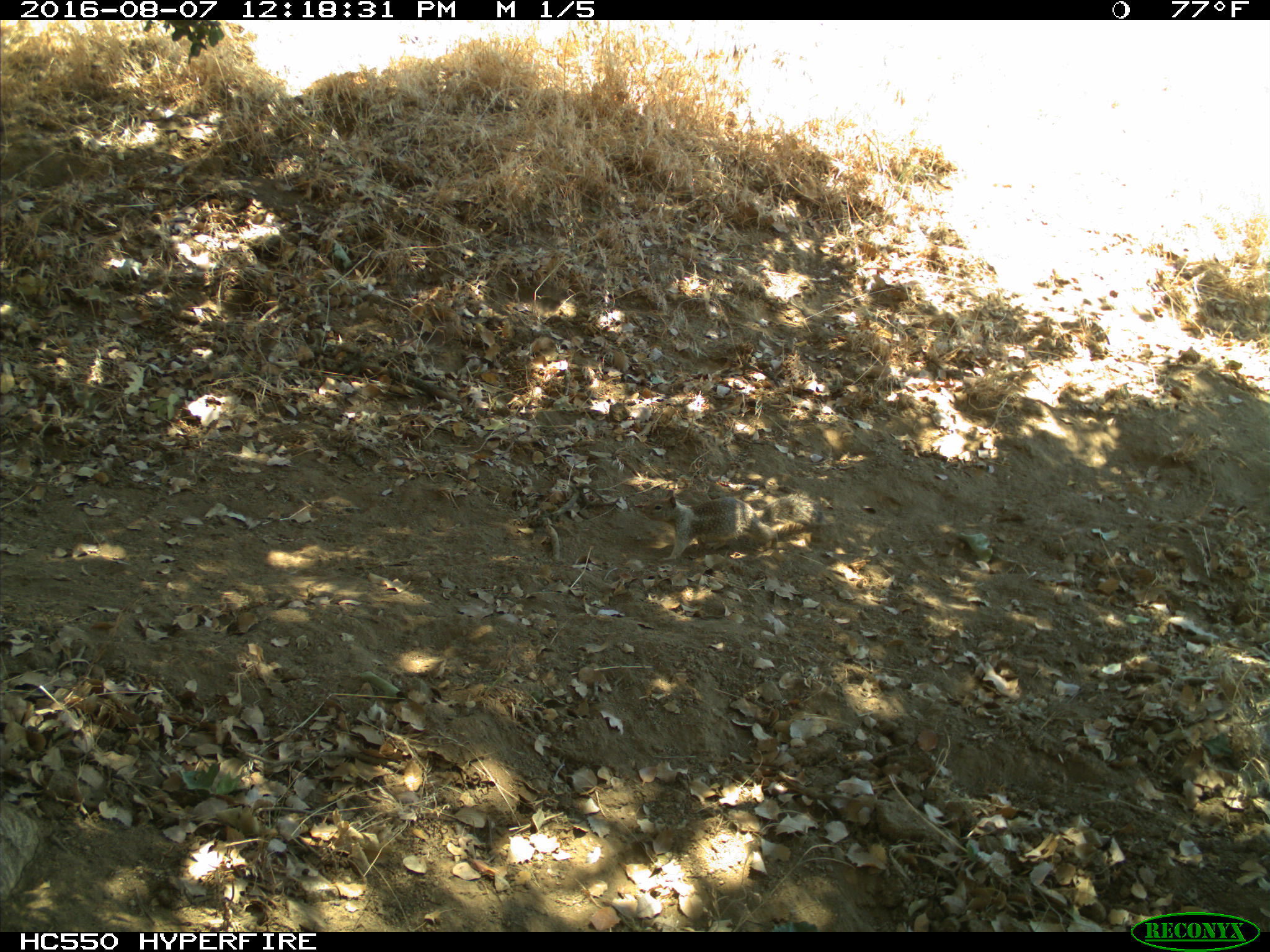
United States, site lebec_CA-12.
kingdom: Animalia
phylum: Chordata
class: Mammalia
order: Rodentia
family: Sciuridae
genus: Otospermophilus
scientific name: Otospermophilus beecheyi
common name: california ground squirrel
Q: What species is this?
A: Otospermophilus beecheyi (california ground squirrel).